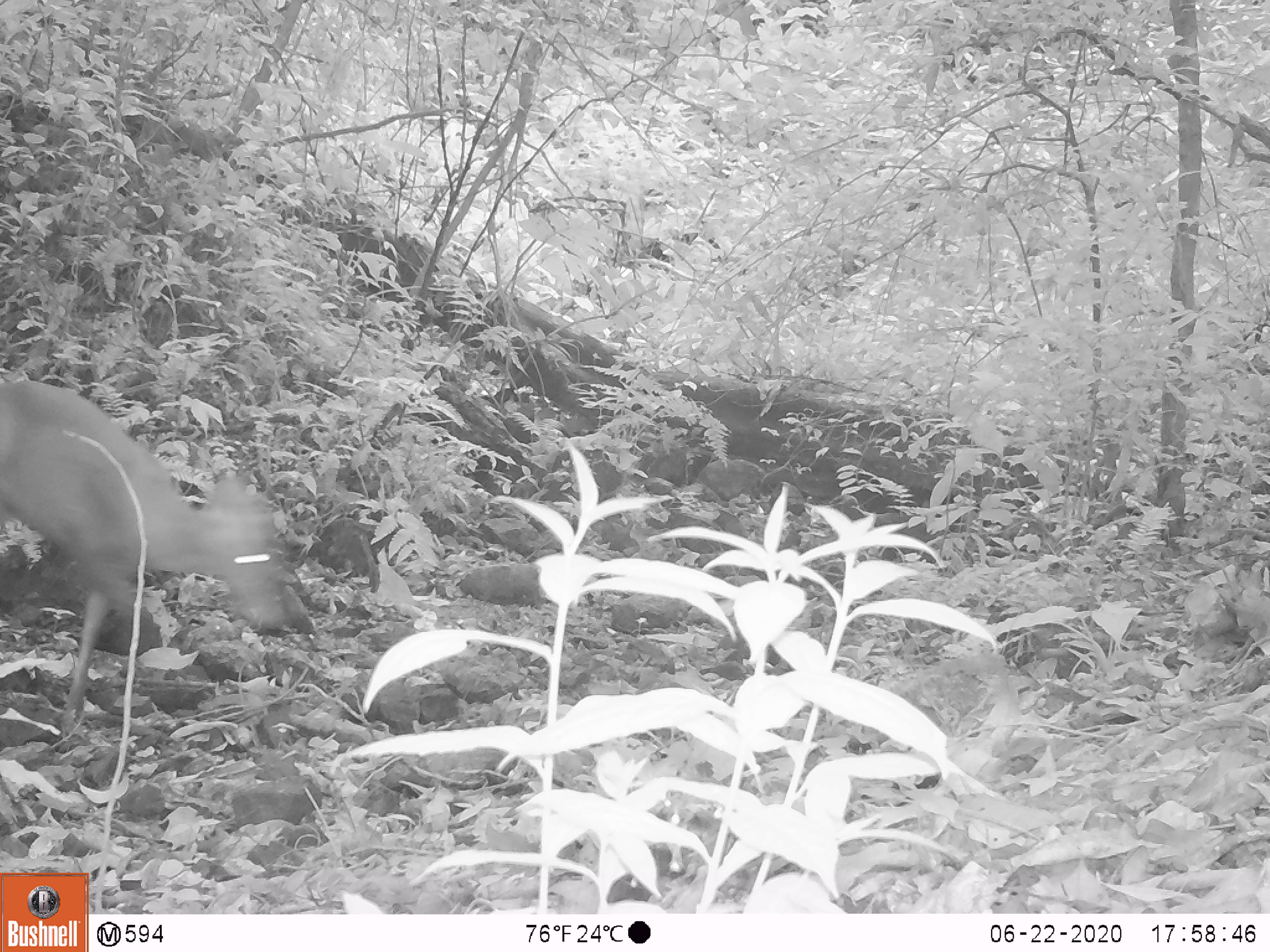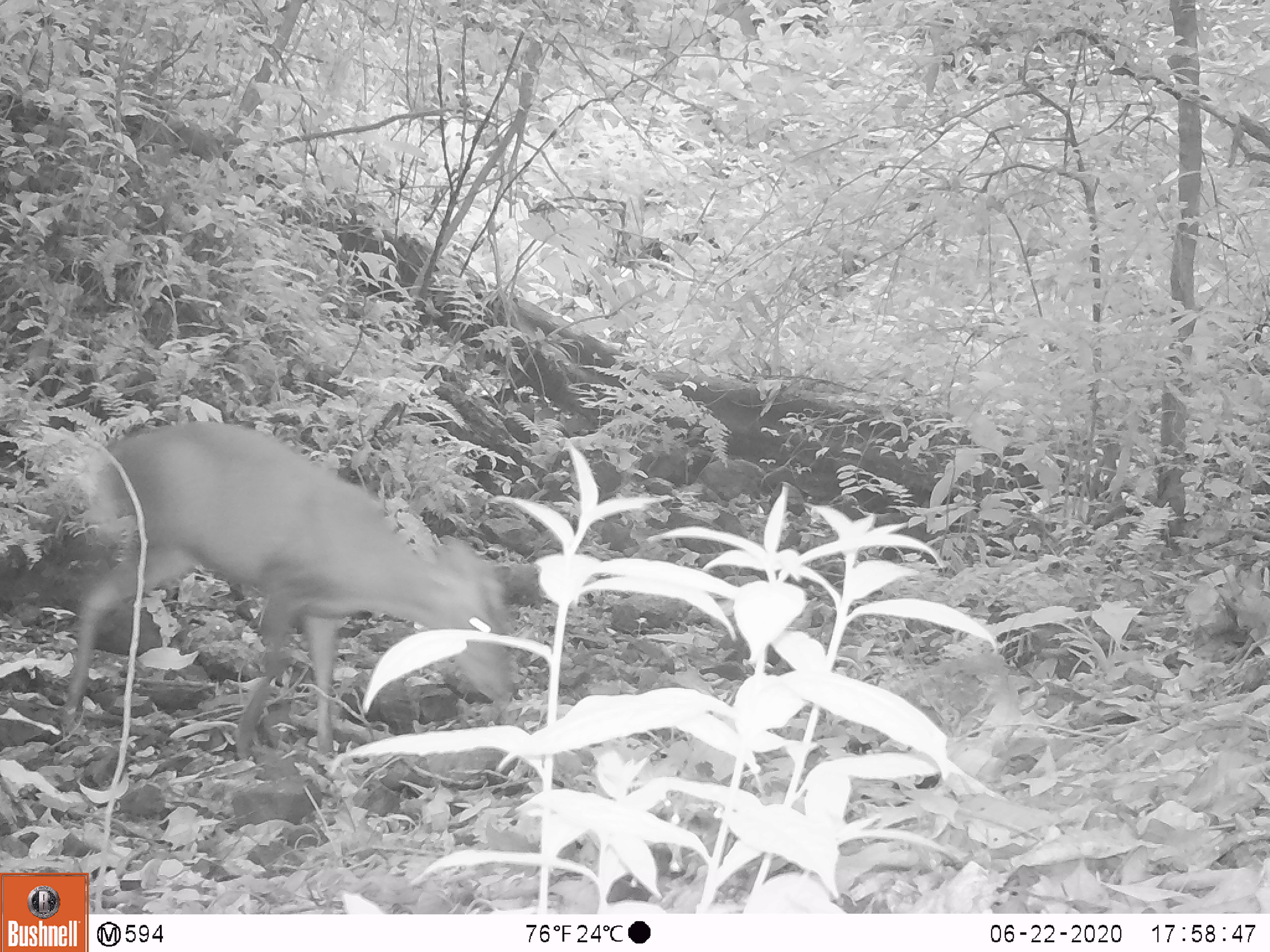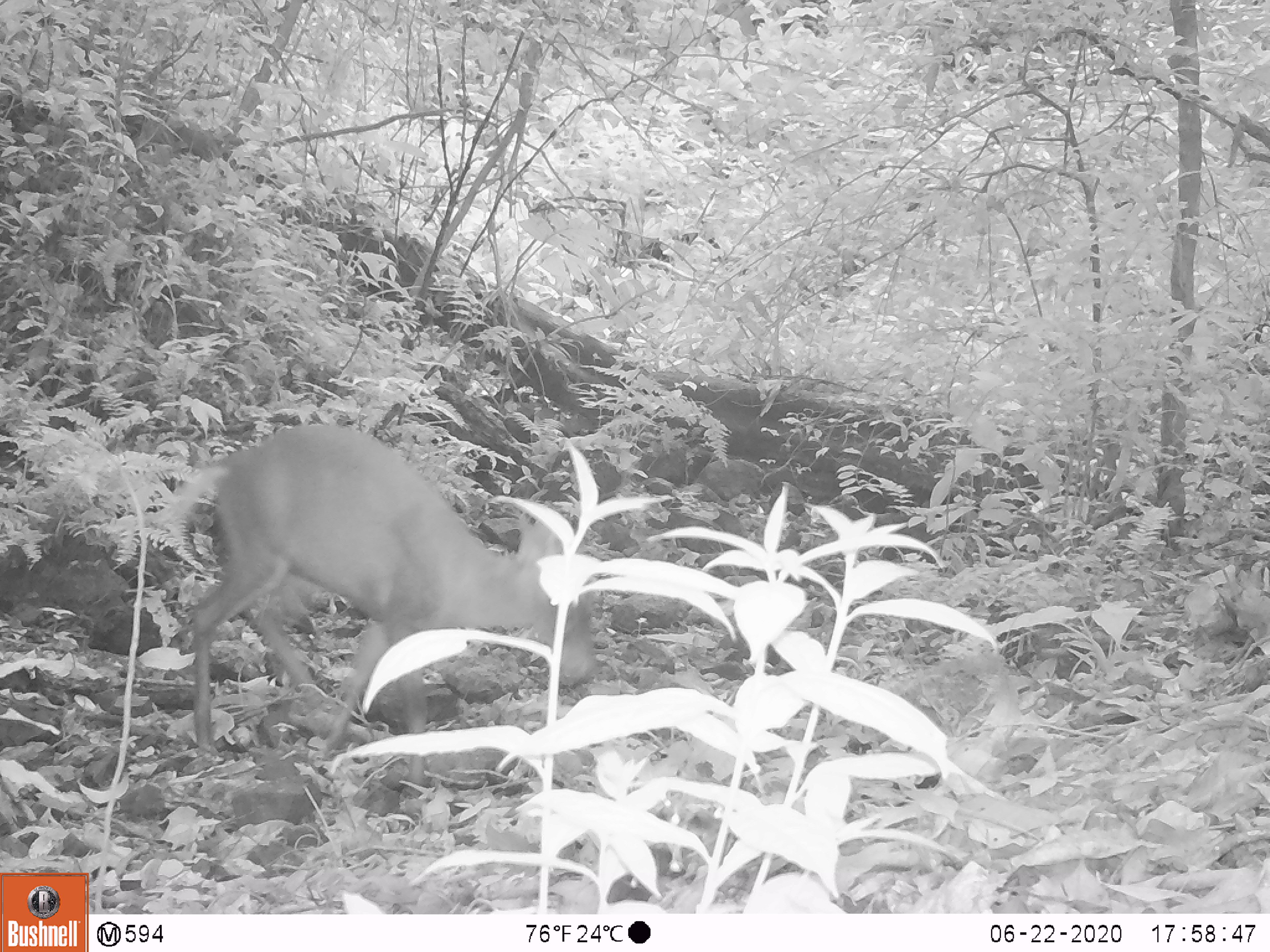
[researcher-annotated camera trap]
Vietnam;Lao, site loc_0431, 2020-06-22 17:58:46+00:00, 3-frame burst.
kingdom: Animalia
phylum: Chordata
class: Mammalia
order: Artiodactyla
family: Cervidae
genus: Muntiacus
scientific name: Muntiacus rooseveltorum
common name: roosevelt's muntjac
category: roosevelts muntjac group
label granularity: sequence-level